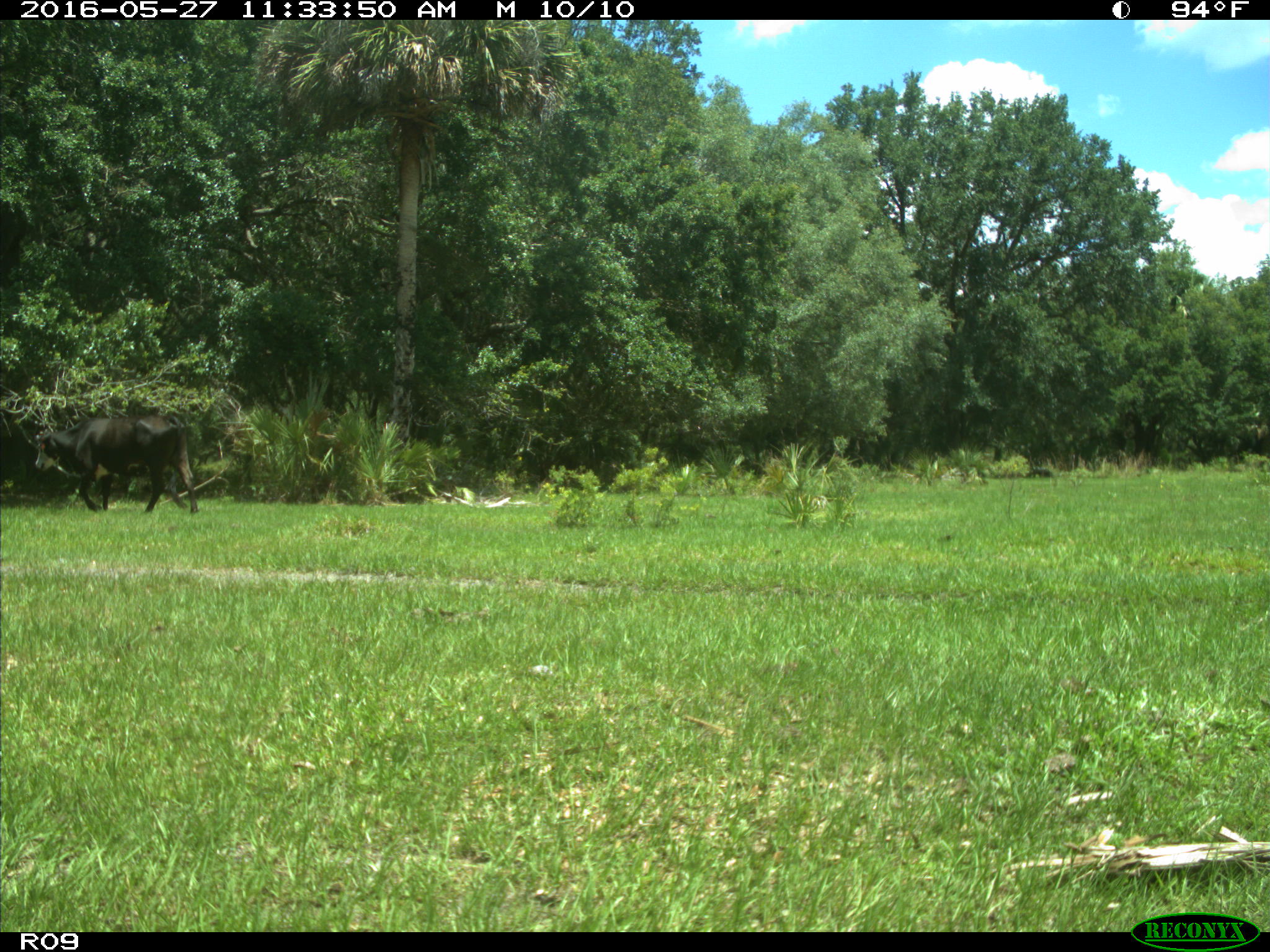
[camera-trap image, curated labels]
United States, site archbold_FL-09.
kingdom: Animalia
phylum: Chordata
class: Mammalia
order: Artiodactyla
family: Bovidae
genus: Bos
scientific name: Bos taurus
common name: domestic cow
Bos taurus (domestic cow).